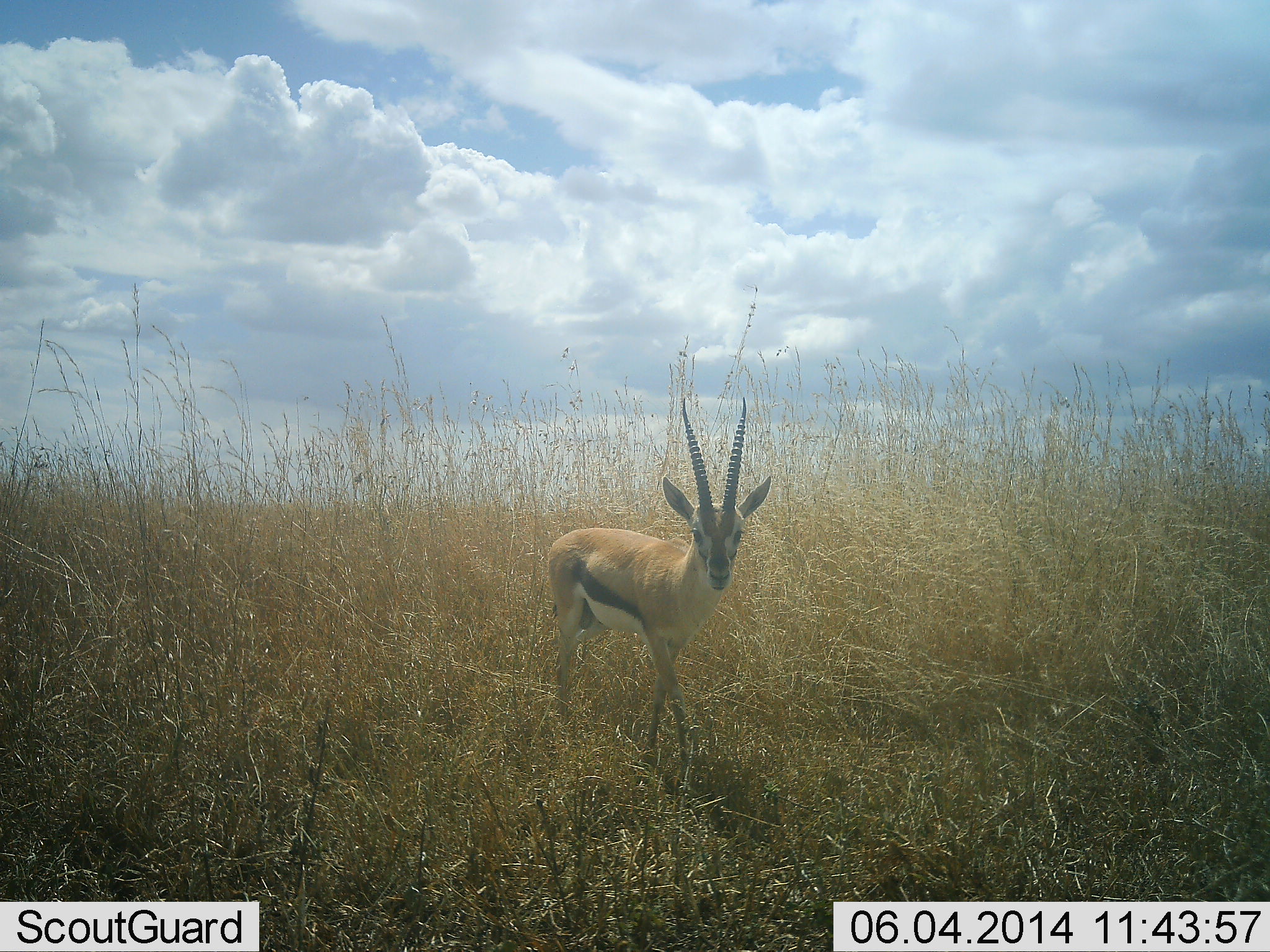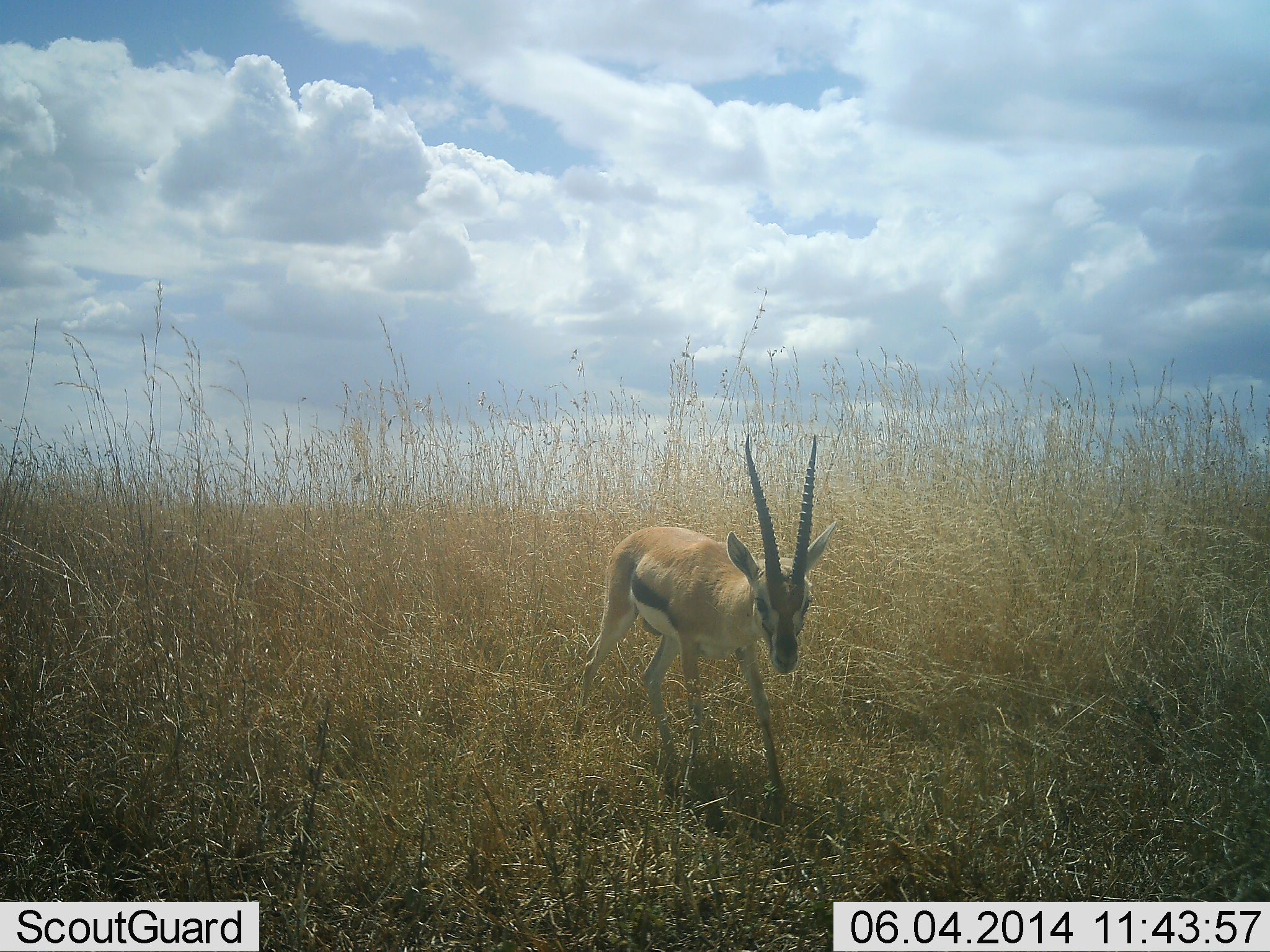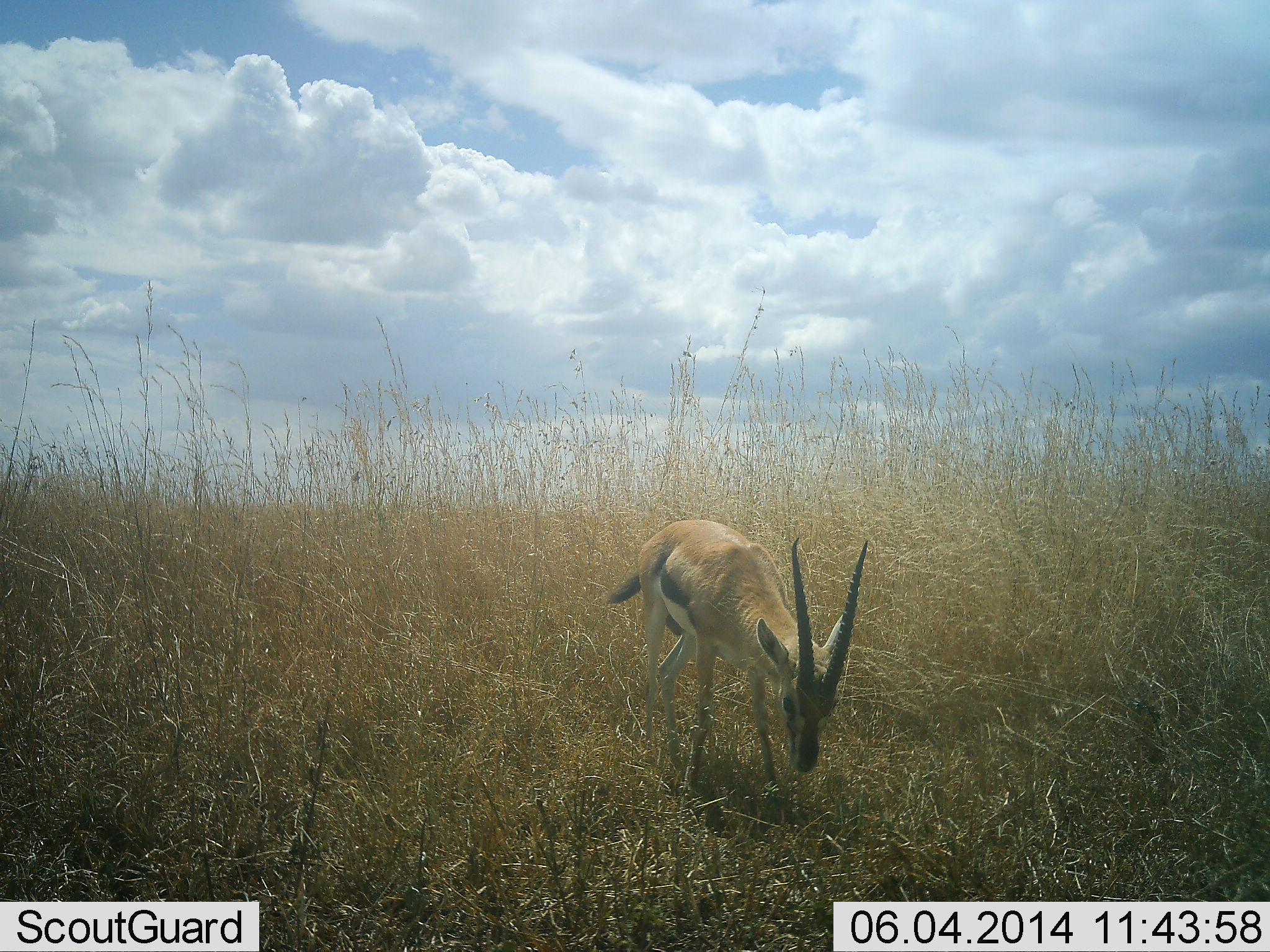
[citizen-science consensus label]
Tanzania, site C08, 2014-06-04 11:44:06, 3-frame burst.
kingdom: Animalia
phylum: Chordata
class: Mammalia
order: Artiodactyla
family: Bovidae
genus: Eudorcas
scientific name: Eudorcas thomsonii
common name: thomson's gazelle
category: gazellethomsons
Gazellethomsons (thomson's gazelle) (Eudorcas thomsonii), count 1. Behavior (volunteer vote fractions): standing 15%, resting 0%, moving 84%, interacting 0%. Young present (vote fraction): 0%. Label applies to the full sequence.